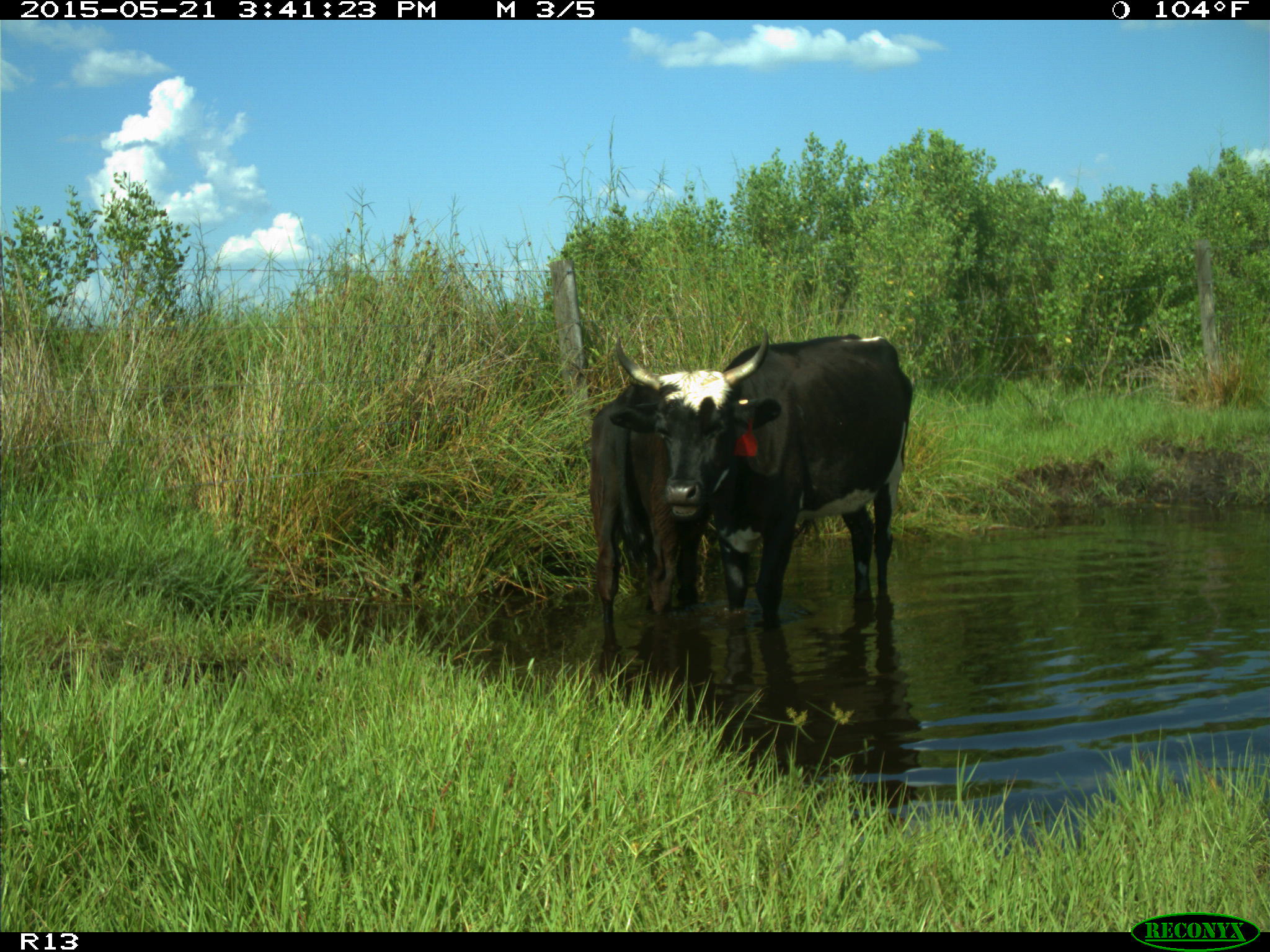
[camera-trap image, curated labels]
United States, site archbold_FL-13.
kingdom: Animalia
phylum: Chordata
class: Mammalia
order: Artiodactyla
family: Bovidae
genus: Bos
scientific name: Bos taurus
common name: domestic cow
Bos taurus (domestic cow).